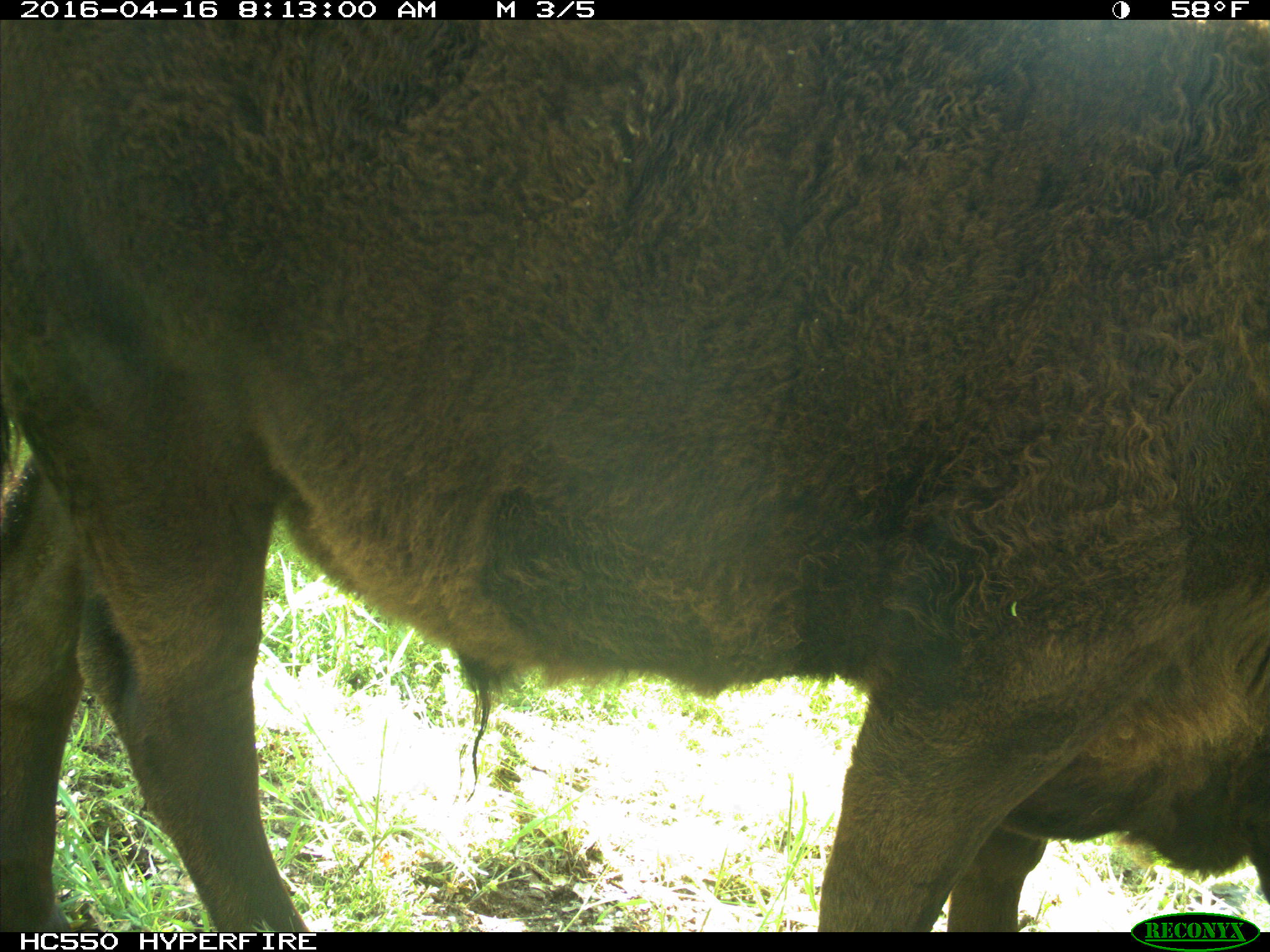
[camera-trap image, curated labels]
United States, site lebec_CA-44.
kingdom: Animalia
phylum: Chordata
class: Mammalia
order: Artiodactyla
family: Bovidae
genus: Bos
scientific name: Bos taurus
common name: domestic cow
Bos taurus (domestic cow).